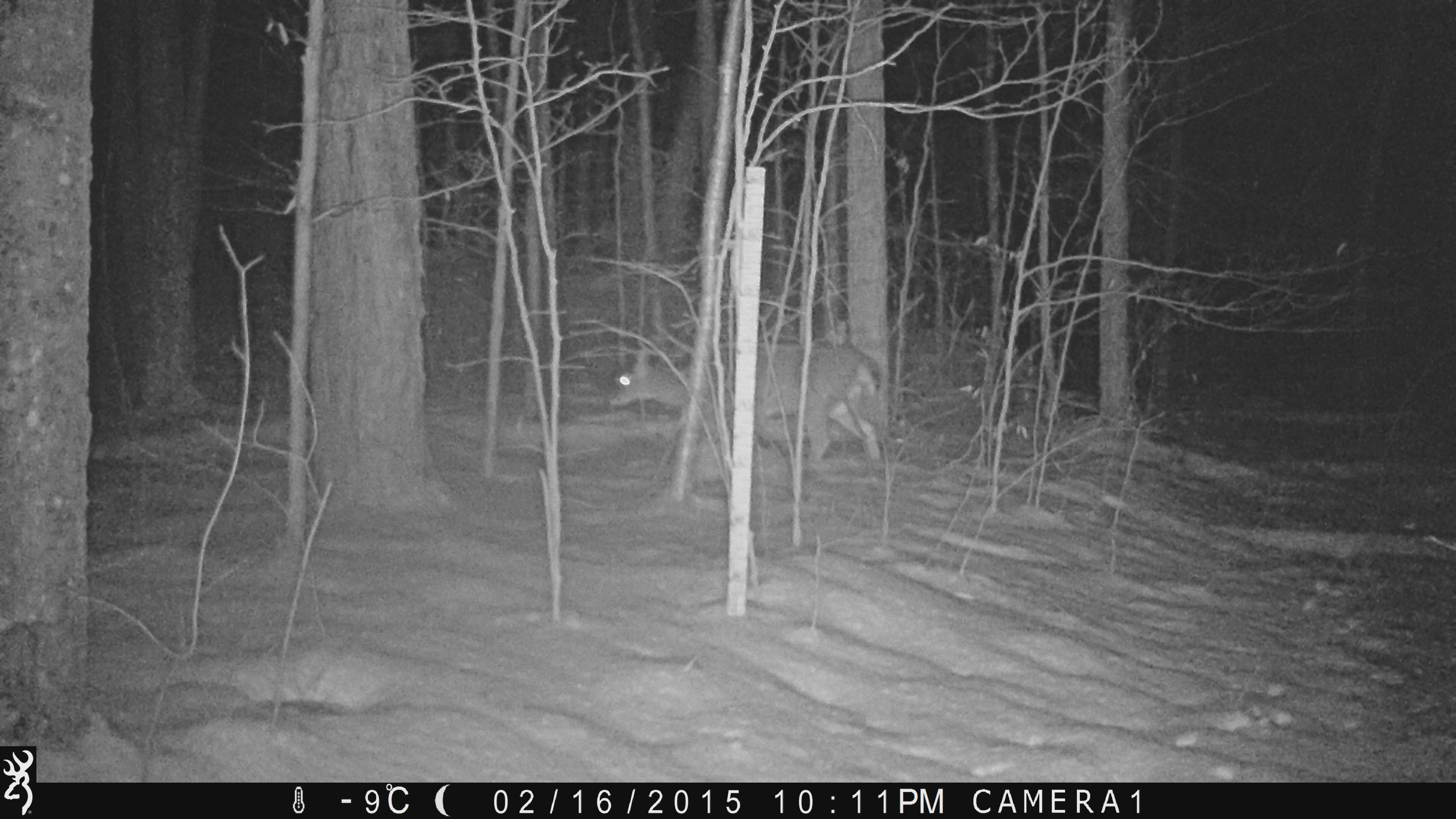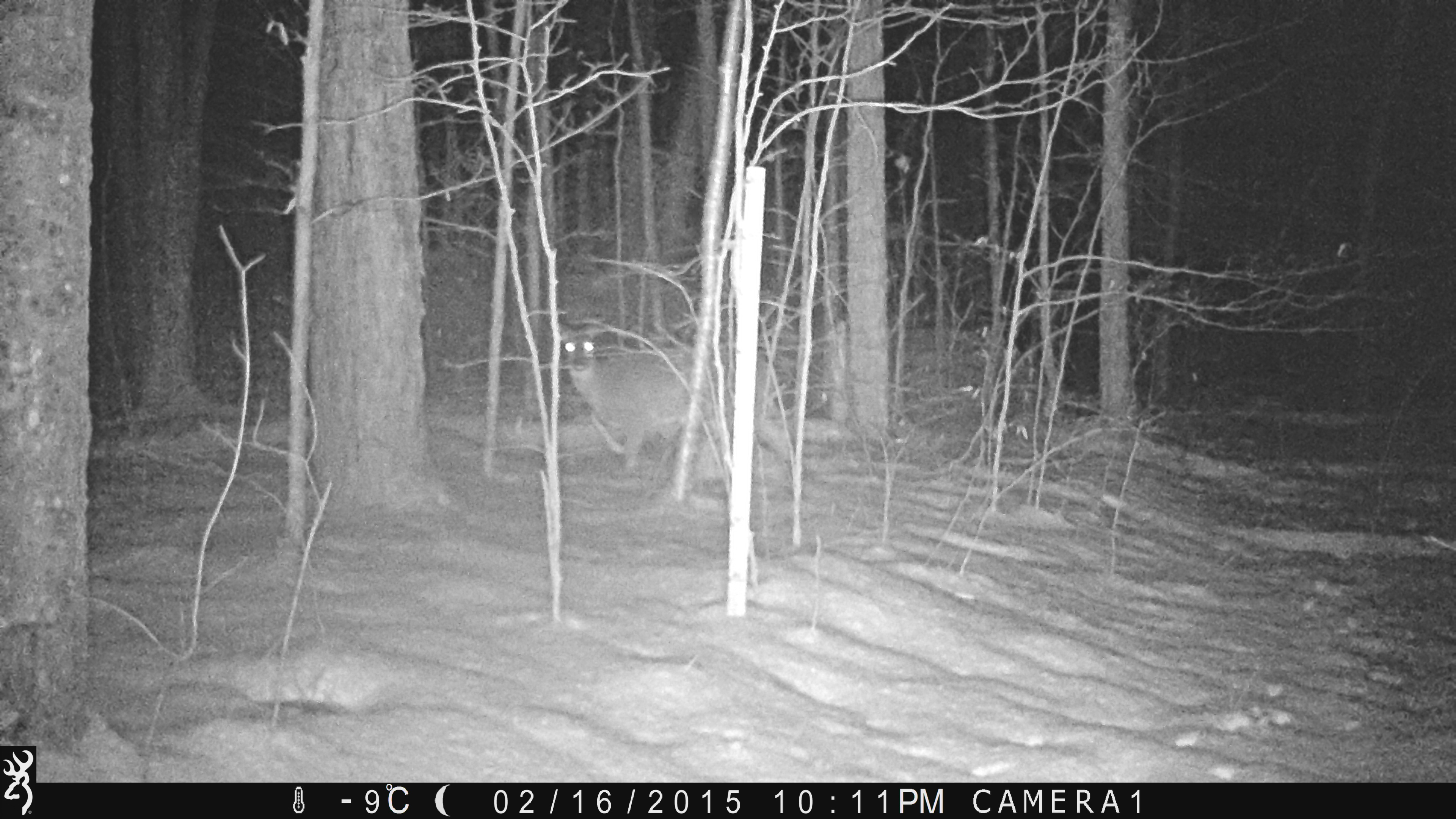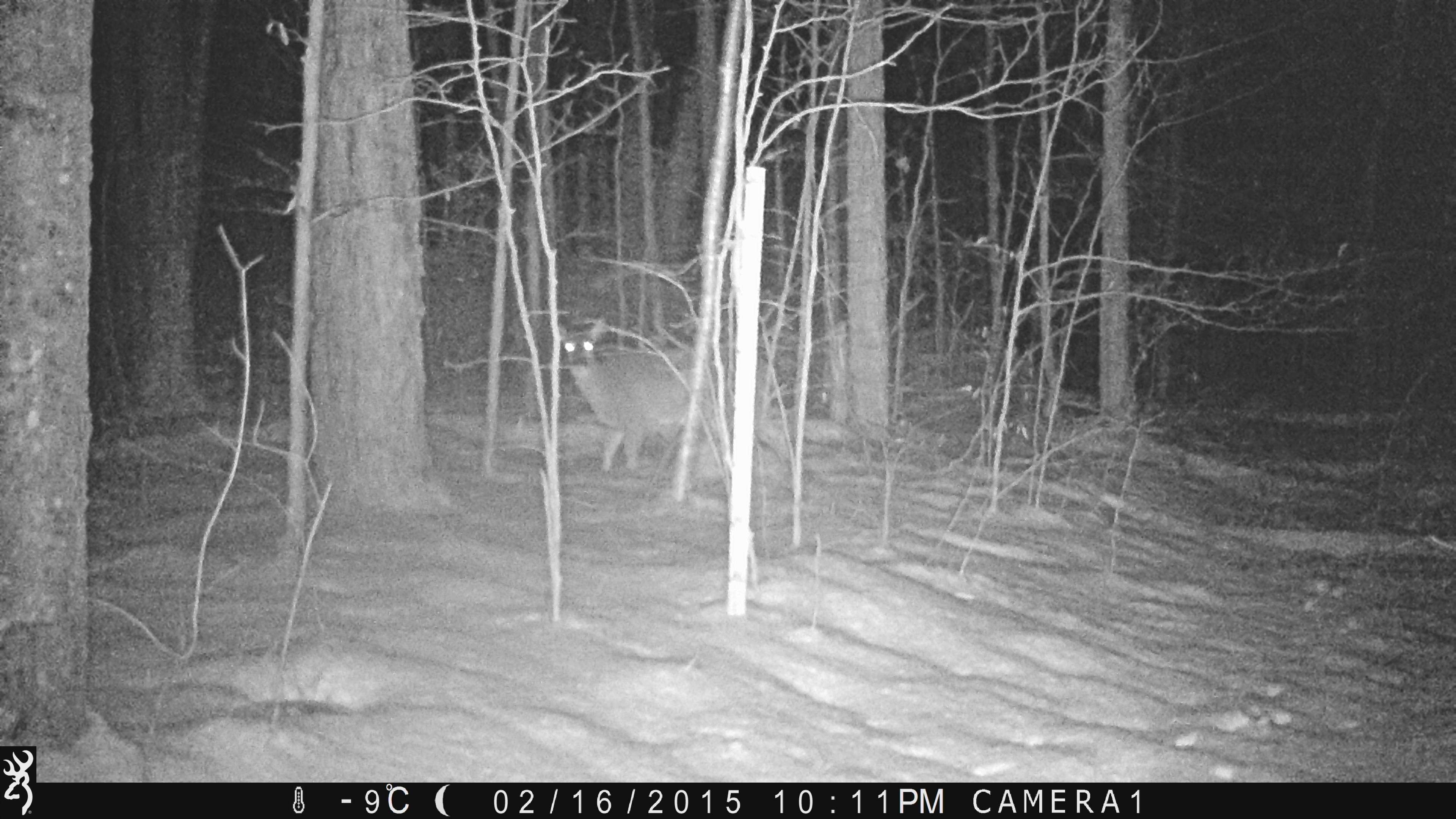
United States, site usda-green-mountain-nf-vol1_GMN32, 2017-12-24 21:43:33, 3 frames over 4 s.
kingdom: Animalia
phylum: Chordata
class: Mammalia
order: Artiodactyla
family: Cervidae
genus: Odocoileus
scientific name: Odocoileus virginianus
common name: white-tailed deer